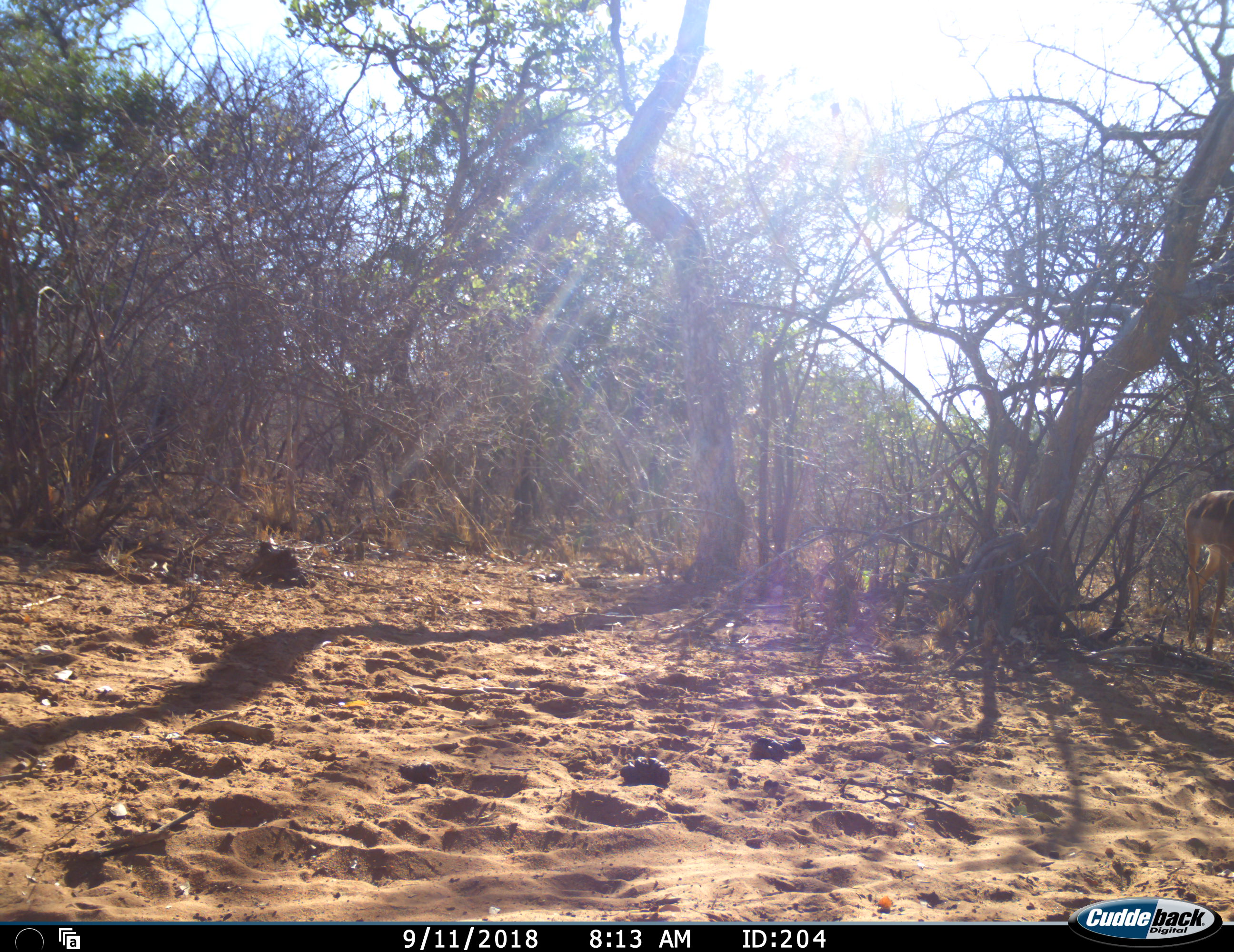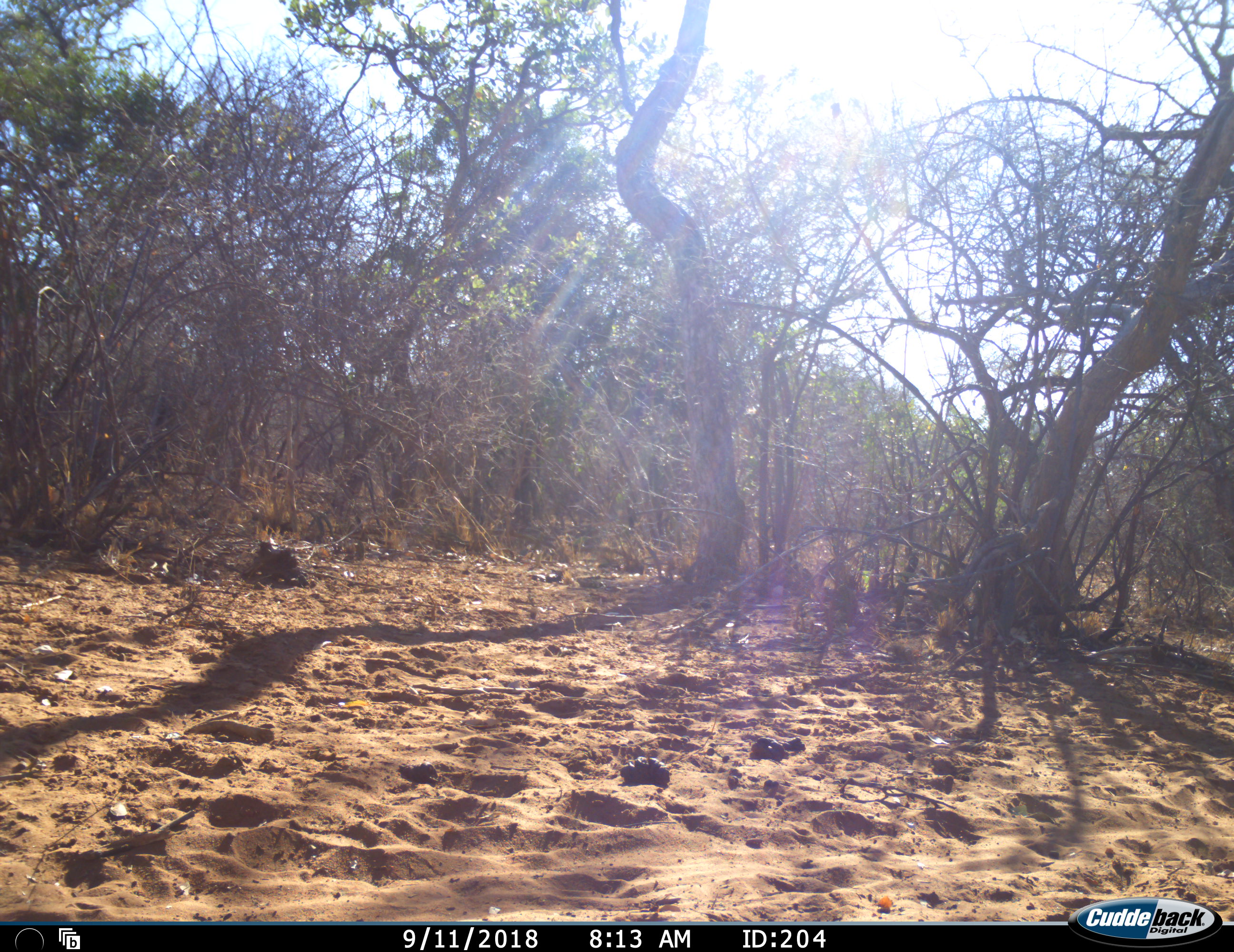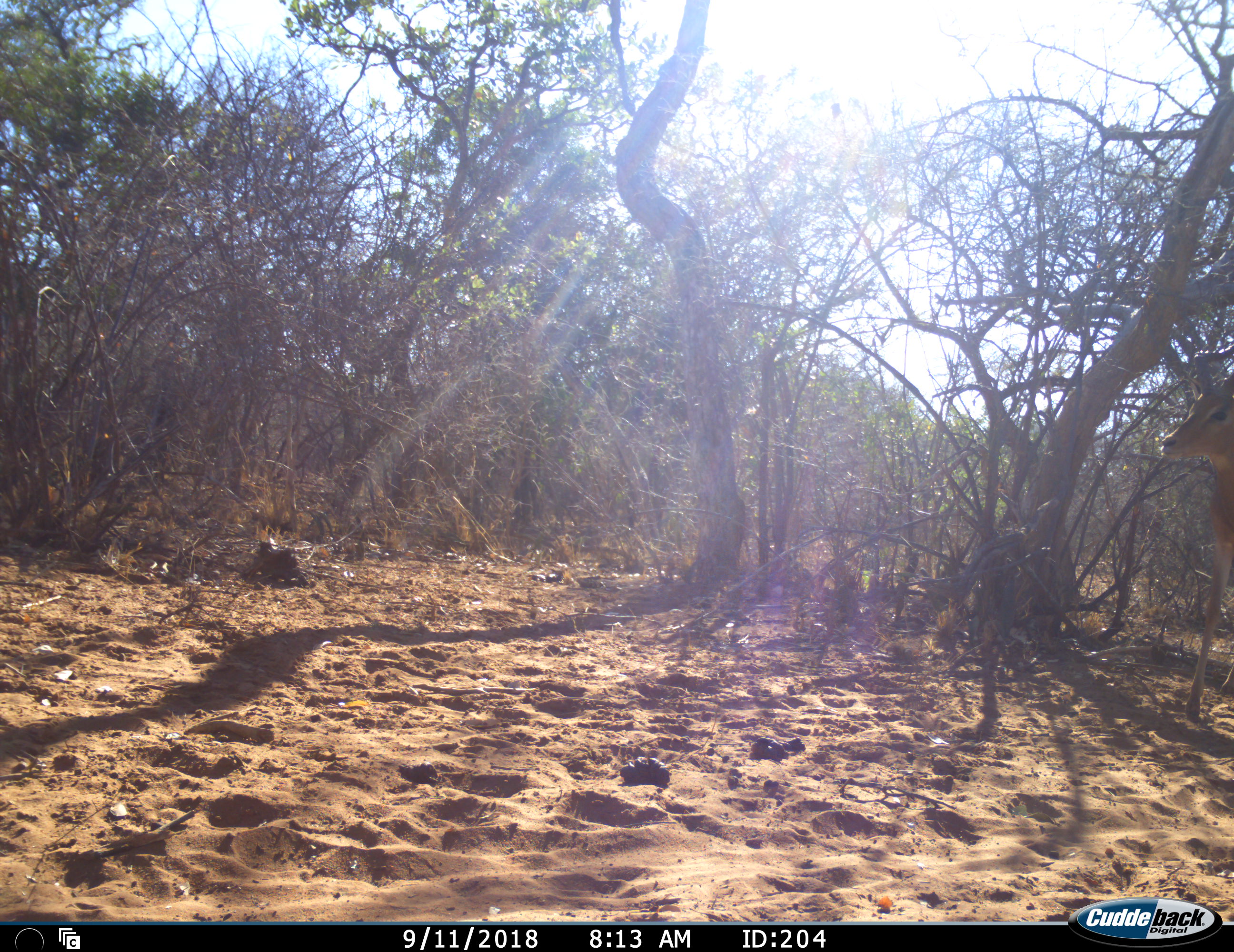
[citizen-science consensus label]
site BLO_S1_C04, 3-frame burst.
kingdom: Animalia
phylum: Chordata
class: Mammalia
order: Artiodactyla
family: Bovidae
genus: Aepyceros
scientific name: Aepyceros melampus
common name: impala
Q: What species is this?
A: Impala (Aepyceros melampus).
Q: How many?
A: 1.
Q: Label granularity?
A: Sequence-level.